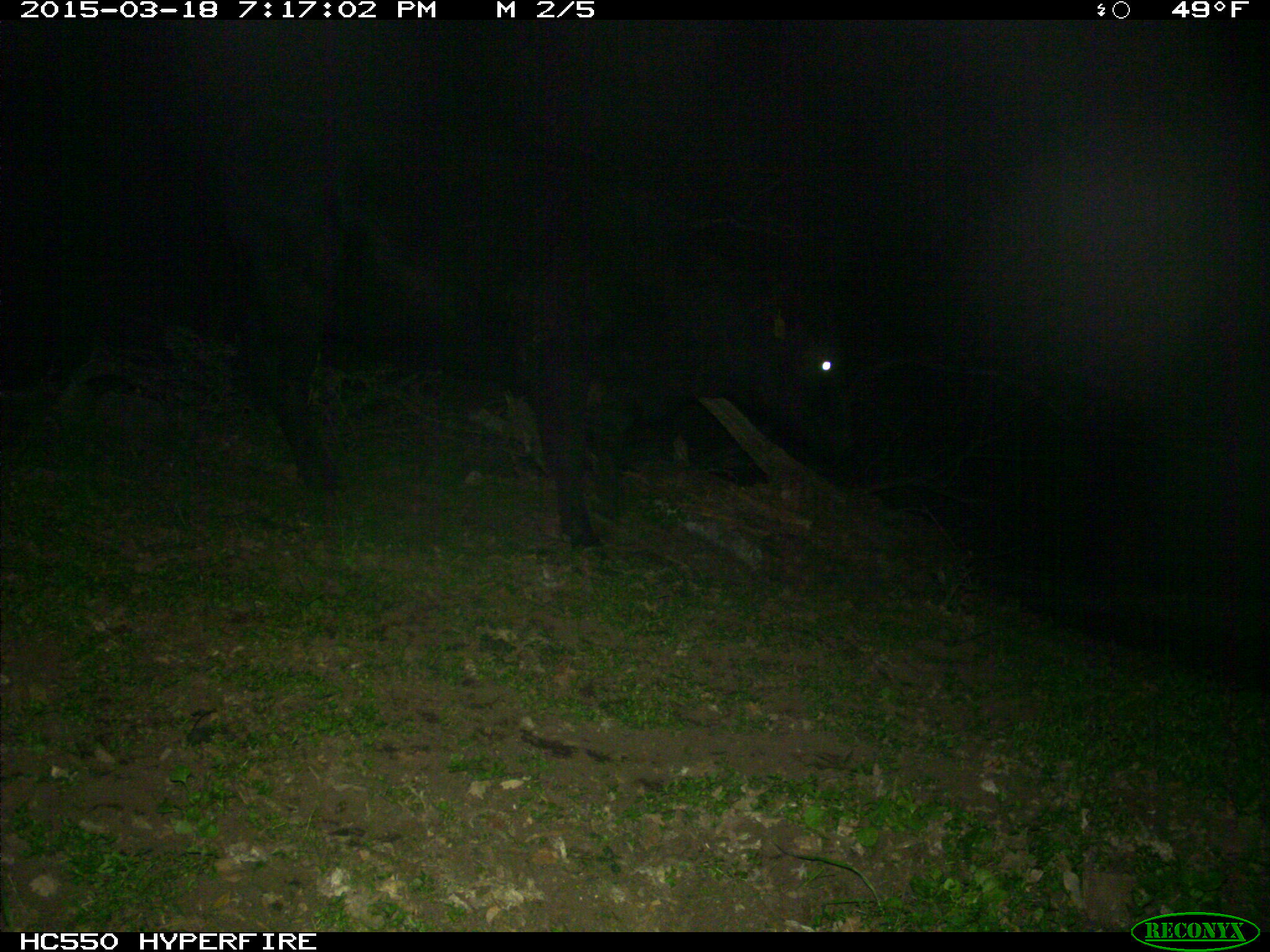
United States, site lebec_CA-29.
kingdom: Animalia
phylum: Chordata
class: Mammalia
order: Artiodactyla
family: Bovidae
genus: Bos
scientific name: Bos taurus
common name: domestic cow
Bos taurus (domestic cow).